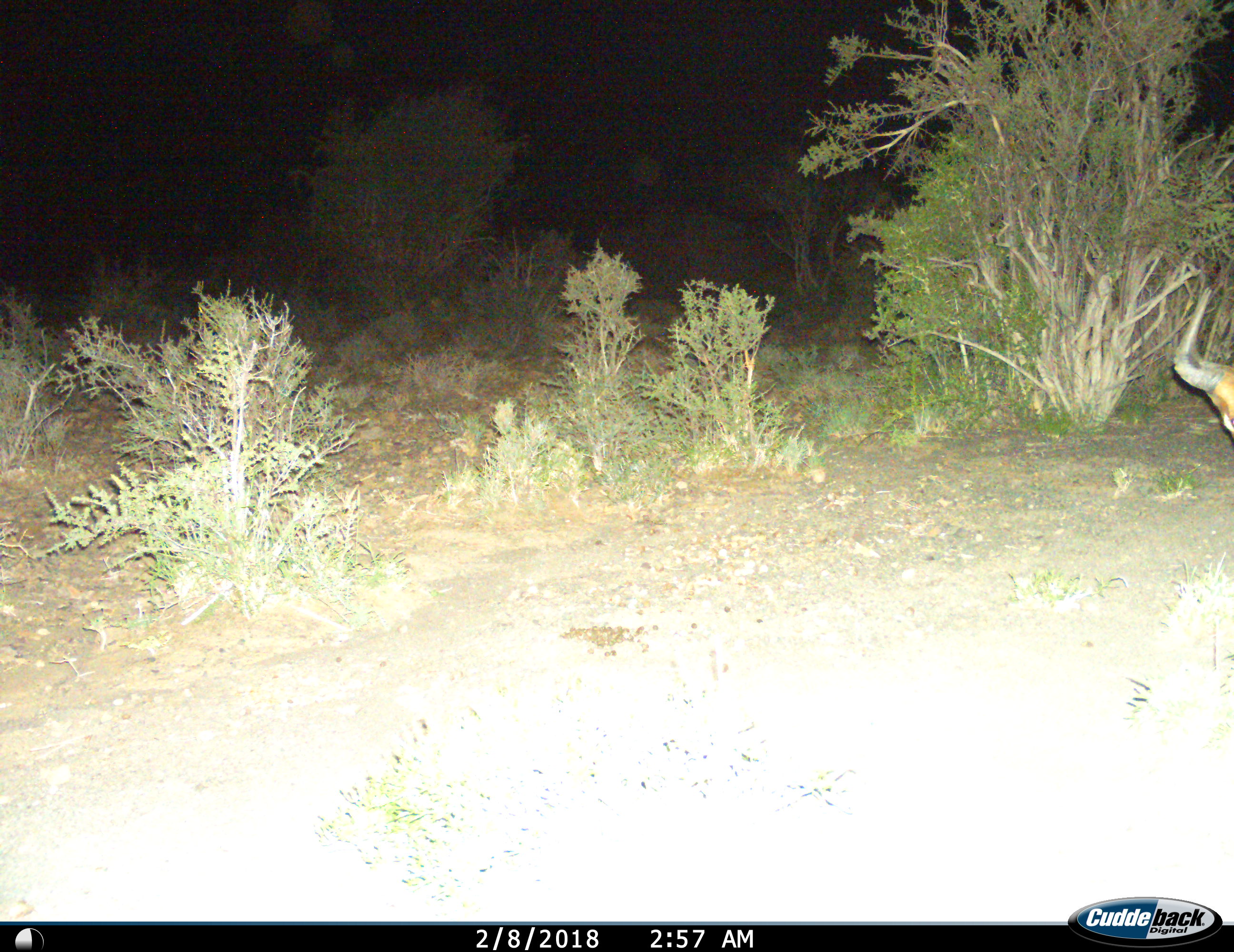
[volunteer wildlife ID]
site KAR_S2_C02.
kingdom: Animalia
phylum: Chordata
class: Mammalia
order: Artiodactyla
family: Bovidae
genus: Alcelaphus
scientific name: Alcelaphus buselaphus caama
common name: red hartebeest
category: hartebeestred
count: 1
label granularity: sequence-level